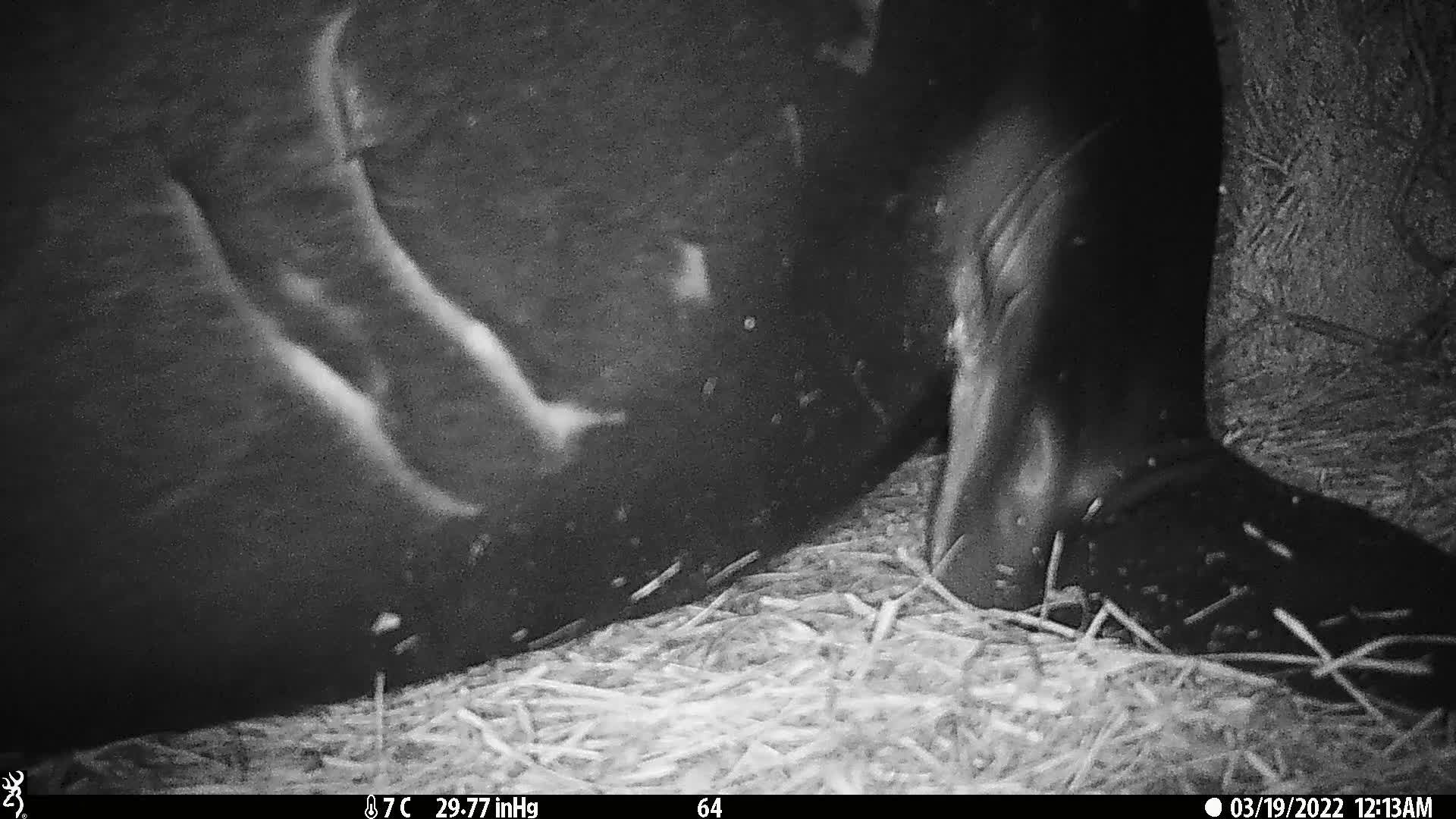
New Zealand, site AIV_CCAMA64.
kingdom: Animalia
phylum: Chordata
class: Mammalia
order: Carnivora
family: Otariidae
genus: Phocarctos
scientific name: Phocarctos hookeri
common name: new zealand sea lion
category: sealion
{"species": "sealion (new zealand sea lion) (Phocarctos hookeri)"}